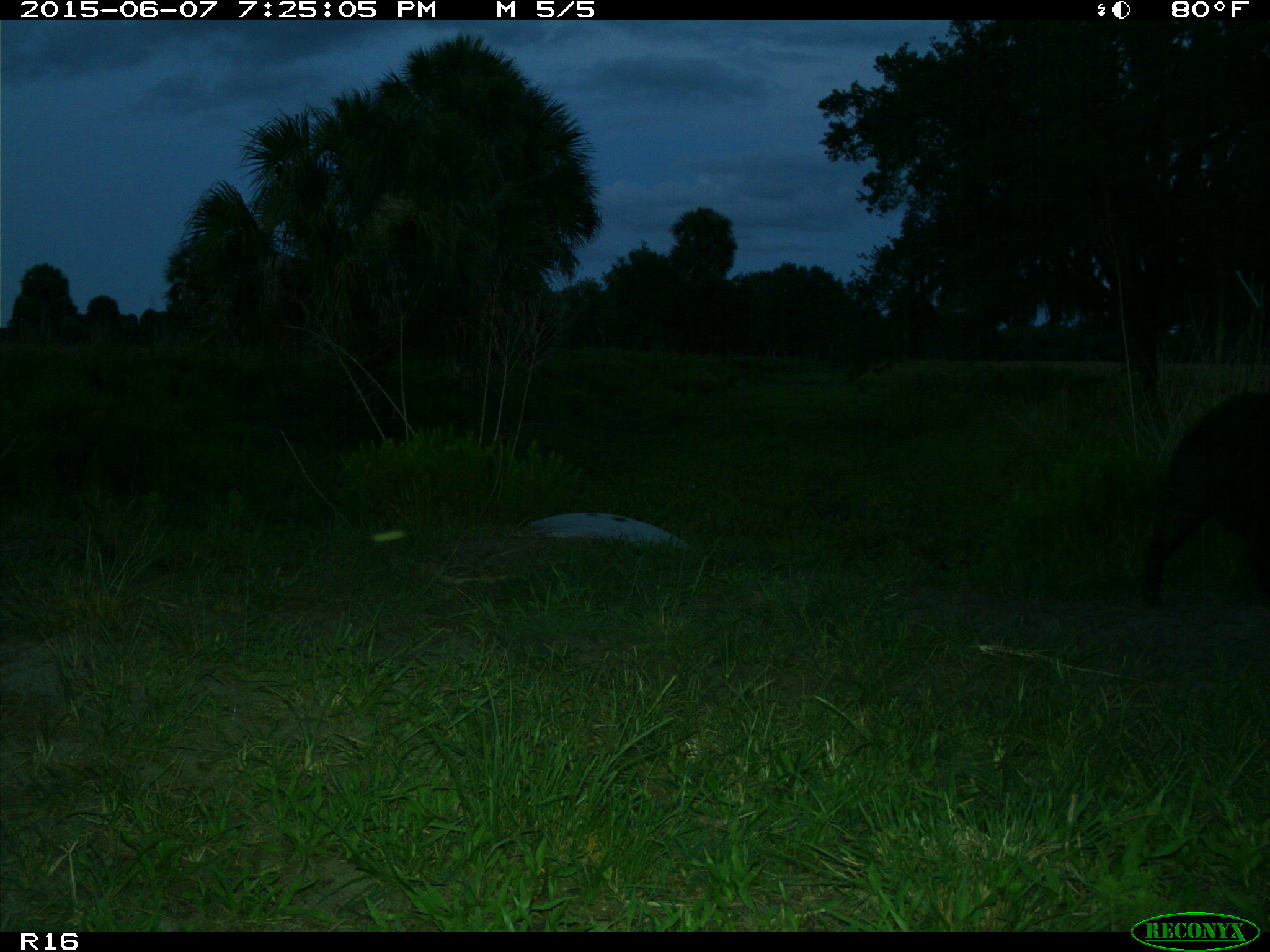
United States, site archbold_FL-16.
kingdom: Animalia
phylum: Chordata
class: Mammalia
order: Artiodactyla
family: Suidae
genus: Sus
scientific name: Sus scrofa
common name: wild boar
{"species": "Sus scrofa (wild boar)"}